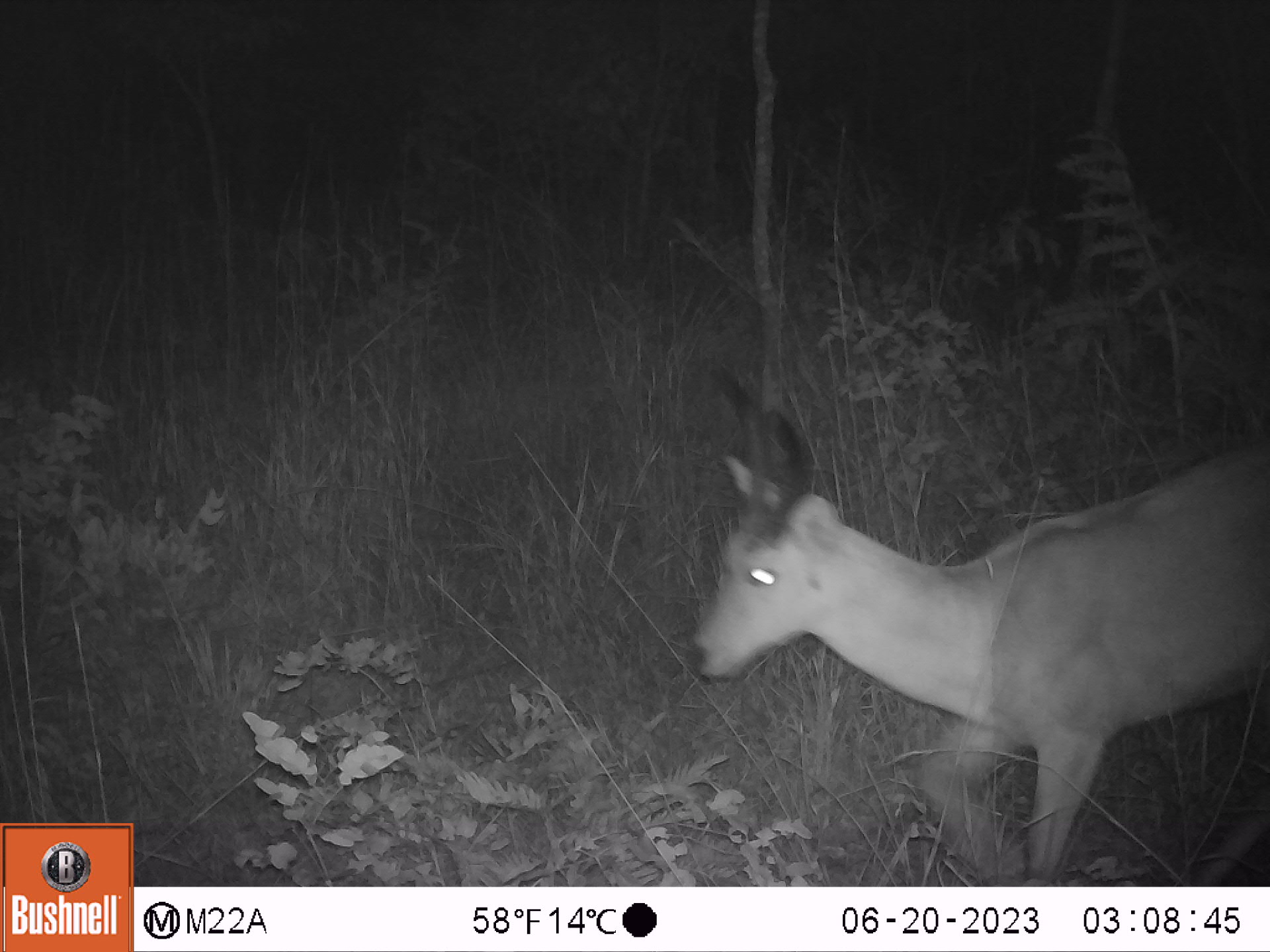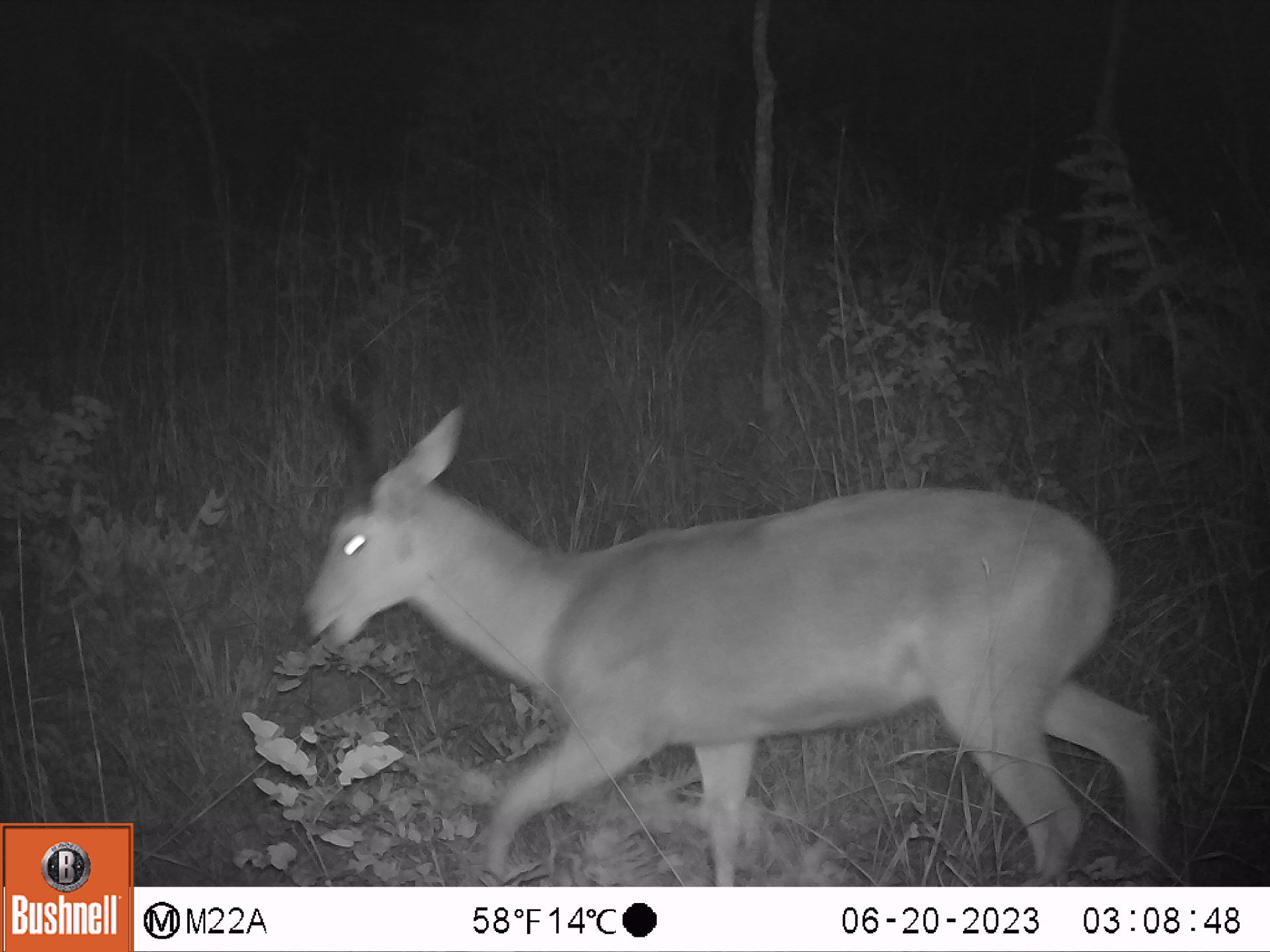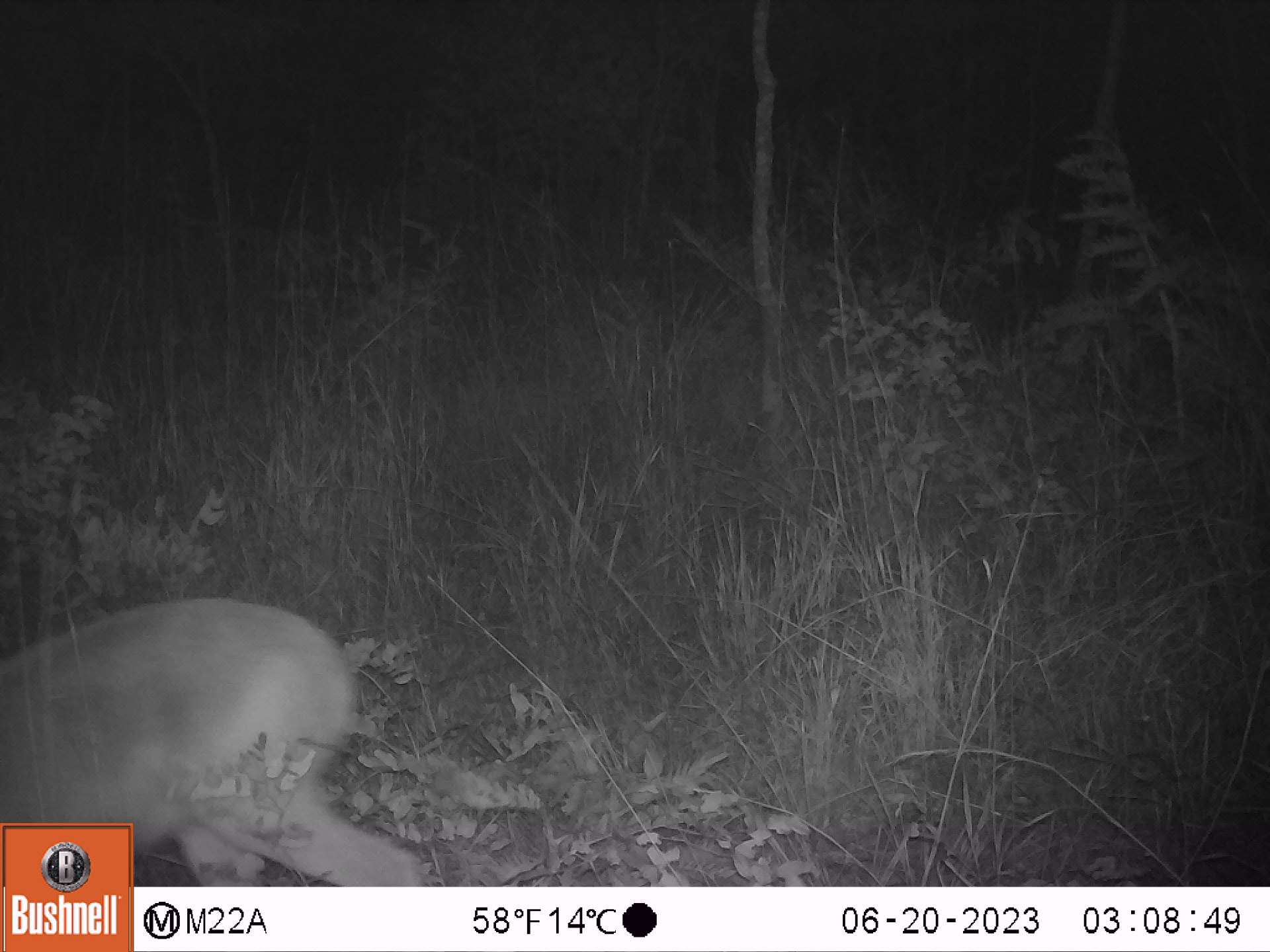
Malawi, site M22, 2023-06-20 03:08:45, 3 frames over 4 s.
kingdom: Animalia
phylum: Chordata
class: Mammalia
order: Artiodactyla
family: Bovidae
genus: Redunca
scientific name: Redunca arundinum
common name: southern reedbuck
Southern reedbuck (Redunca arundinum), count 1.